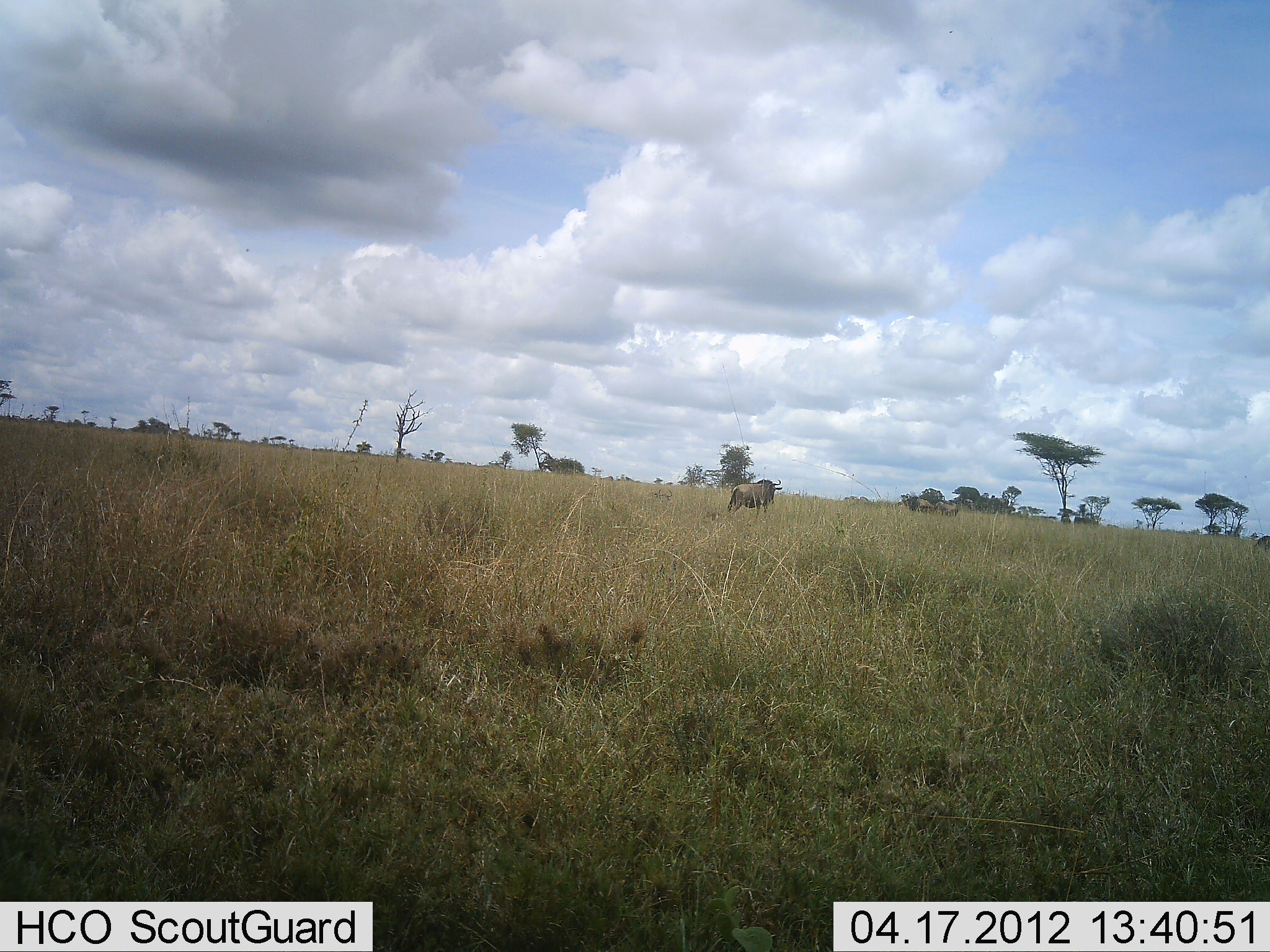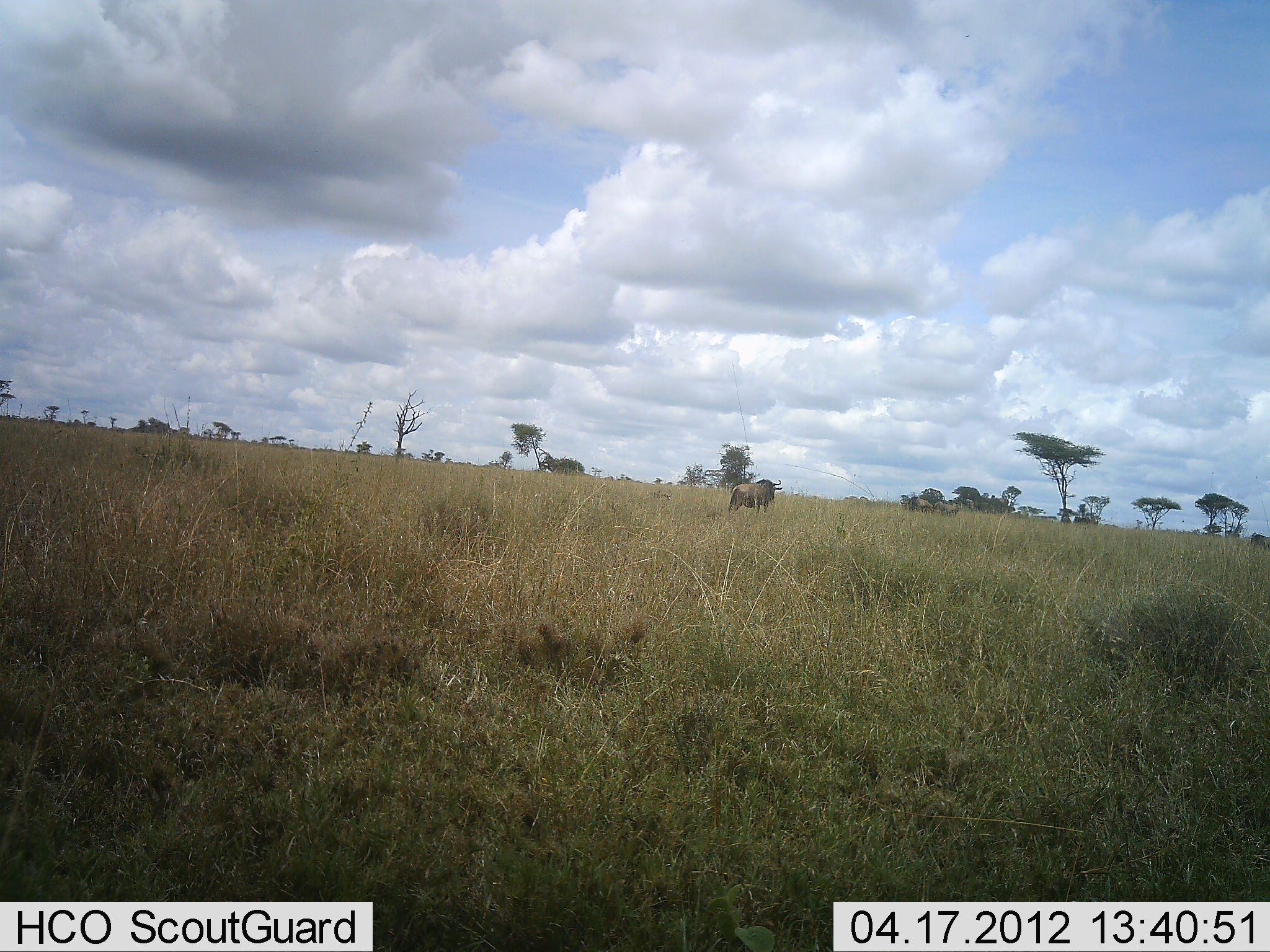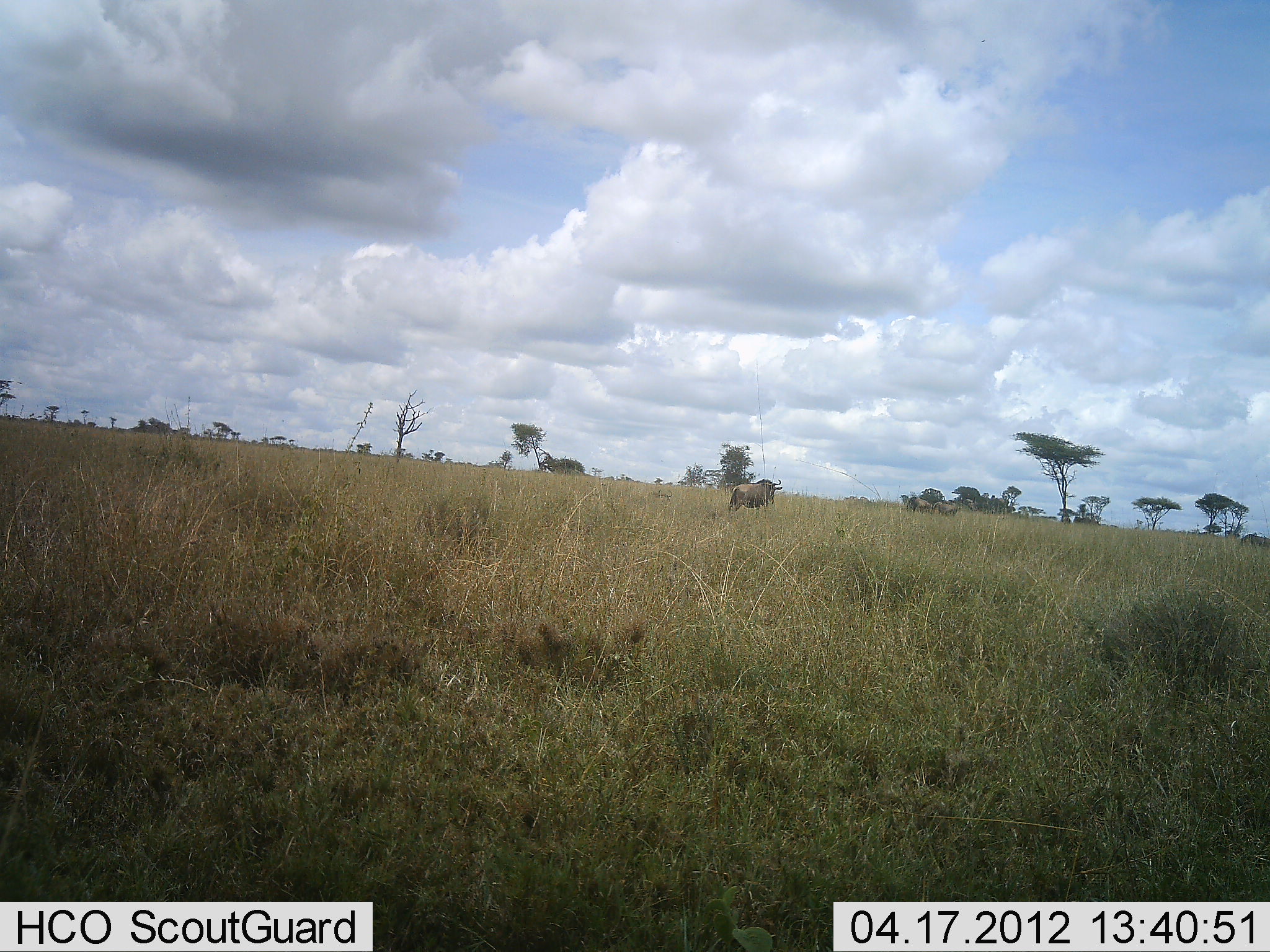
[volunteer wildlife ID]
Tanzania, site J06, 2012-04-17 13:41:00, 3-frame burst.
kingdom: Animalia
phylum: Chordata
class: Mammalia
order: Artiodactyla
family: Bovidae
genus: Connochaetes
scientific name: Connochaetes taurinus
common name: blue wildebeest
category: wildebeest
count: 2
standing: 91%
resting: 0%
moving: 27%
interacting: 0%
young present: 0%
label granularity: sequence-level